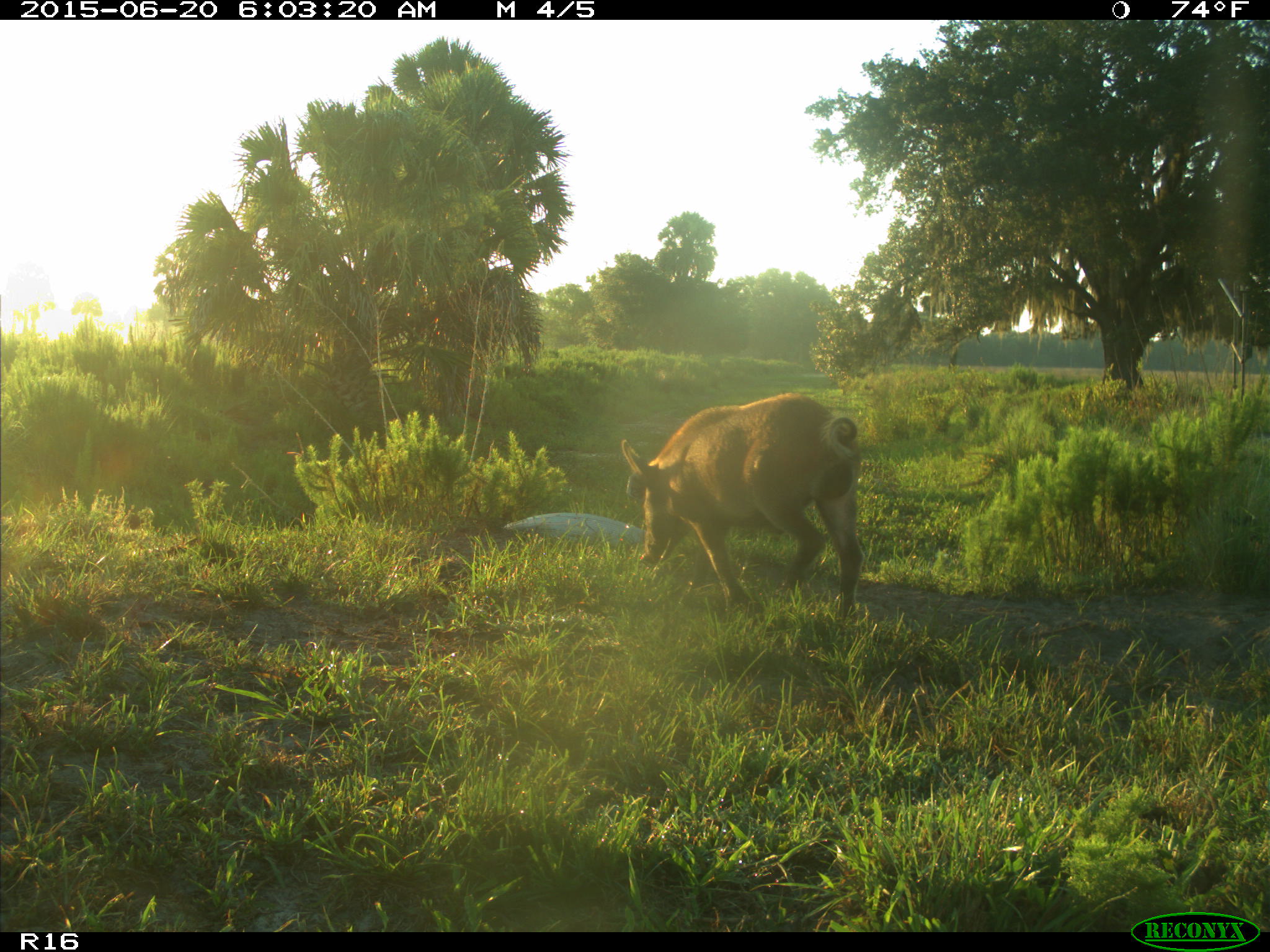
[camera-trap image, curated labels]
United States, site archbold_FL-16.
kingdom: Animalia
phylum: Chordata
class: Mammalia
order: Artiodactyla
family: Suidae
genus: Sus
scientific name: Sus scrofa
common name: wild boar